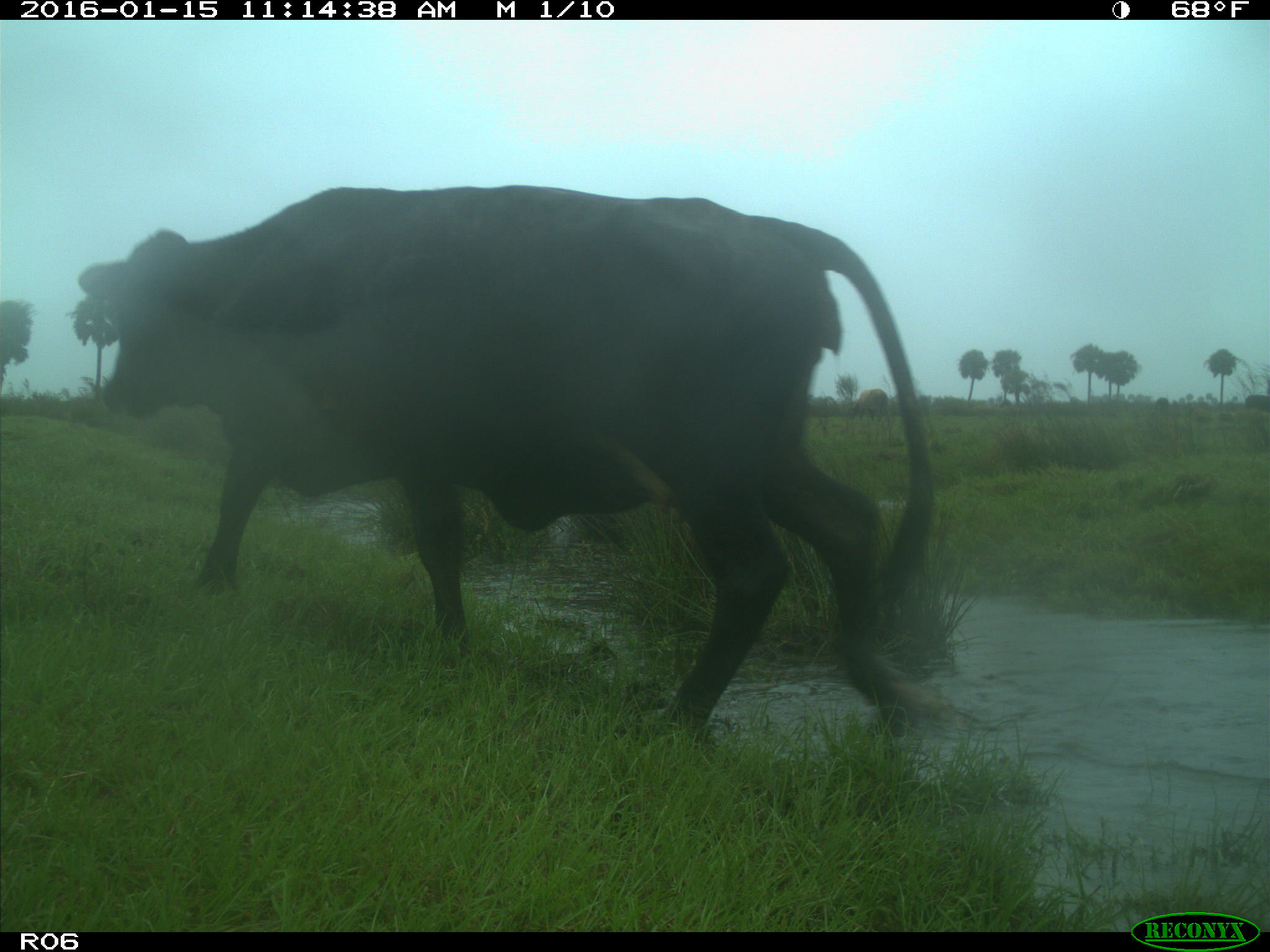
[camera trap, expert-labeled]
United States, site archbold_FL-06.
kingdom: Animalia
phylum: Chordata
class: Mammalia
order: Artiodactyla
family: Bovidae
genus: Bos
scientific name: Bos taurus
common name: domestic cow